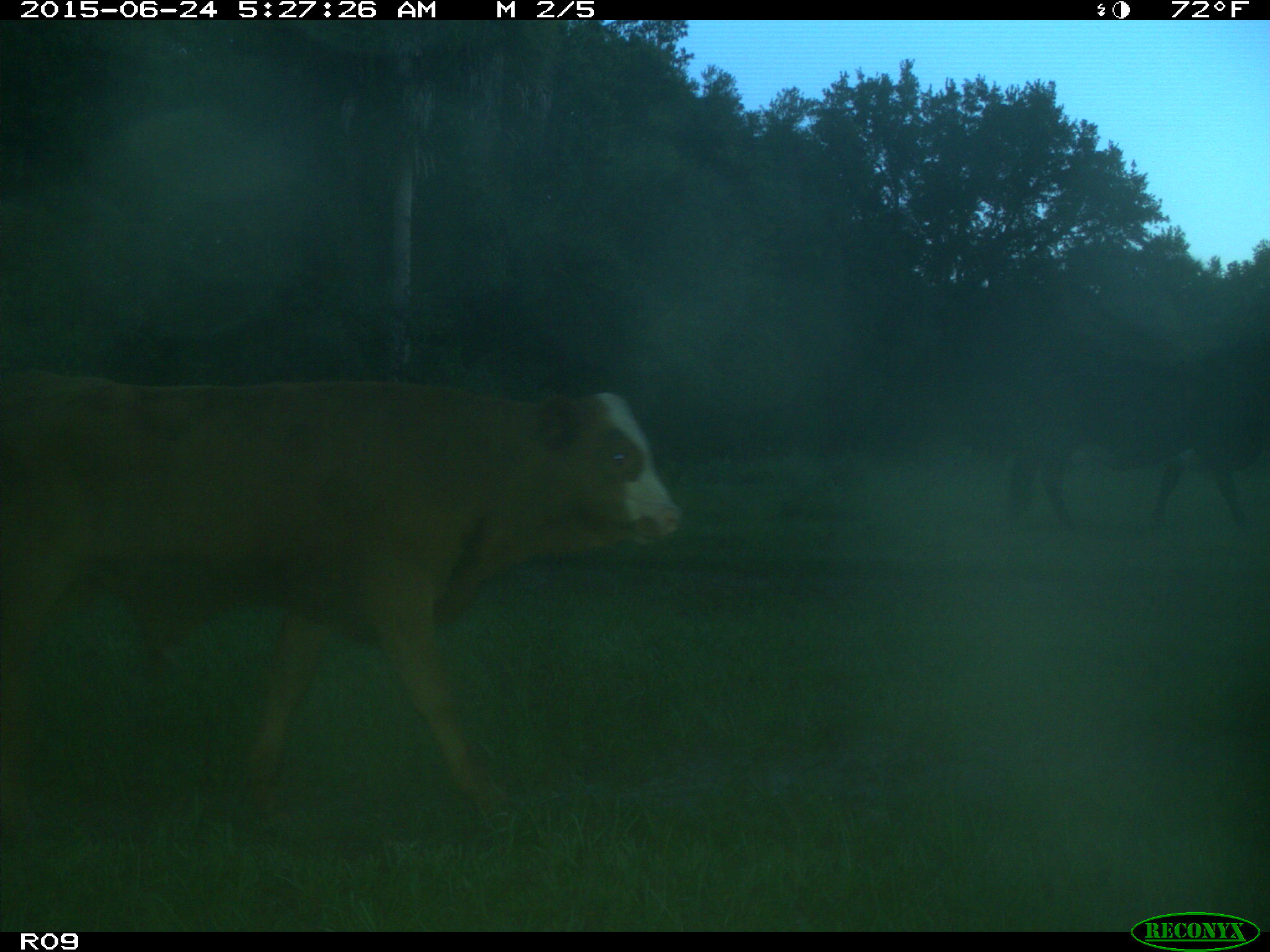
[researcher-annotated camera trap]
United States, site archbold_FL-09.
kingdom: Animalia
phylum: Chordata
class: Mammalia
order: Artiodactyla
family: Bovidae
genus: Bos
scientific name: Bos taurus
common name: domestic cow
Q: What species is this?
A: Bos taurus (domestic cow).